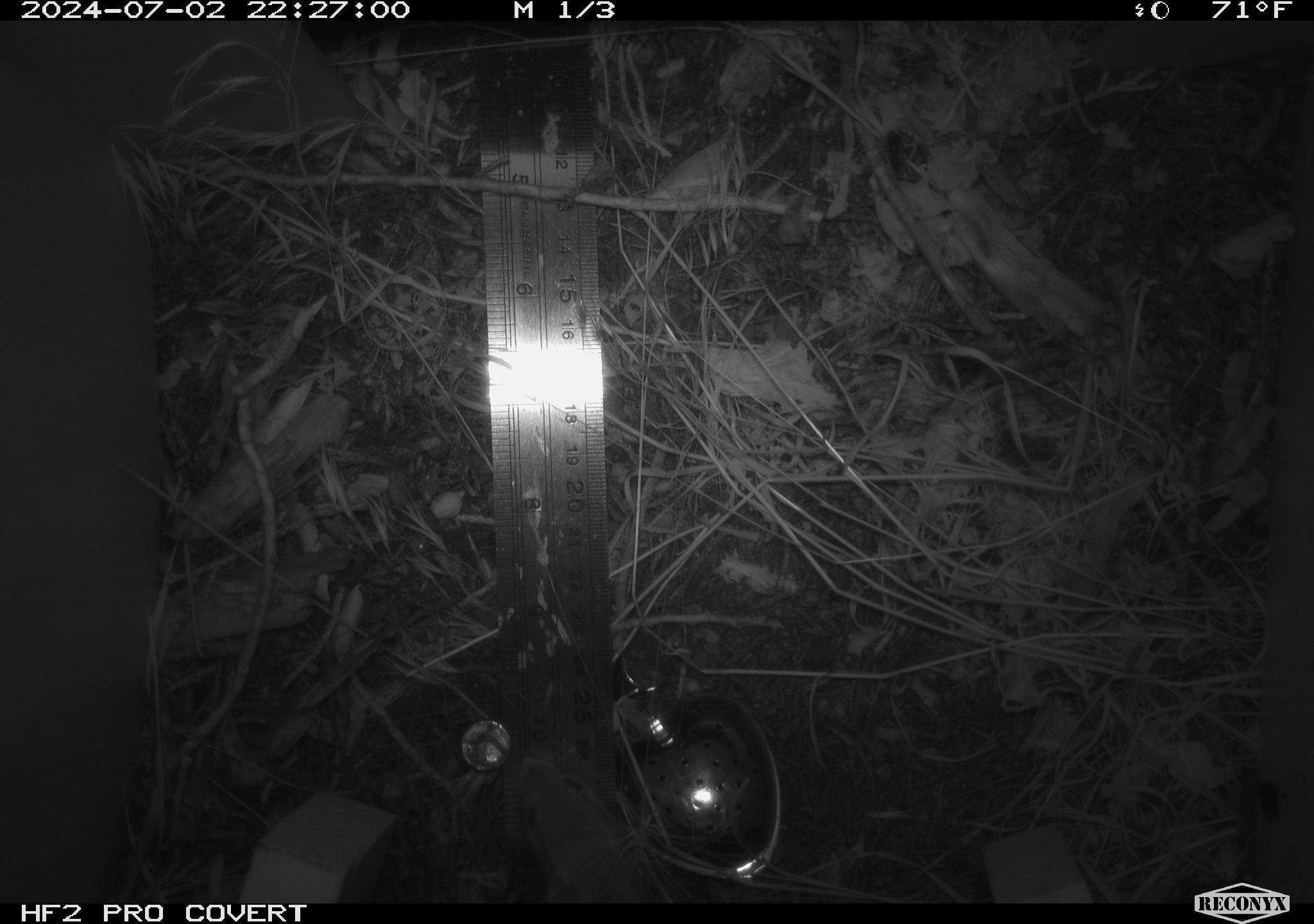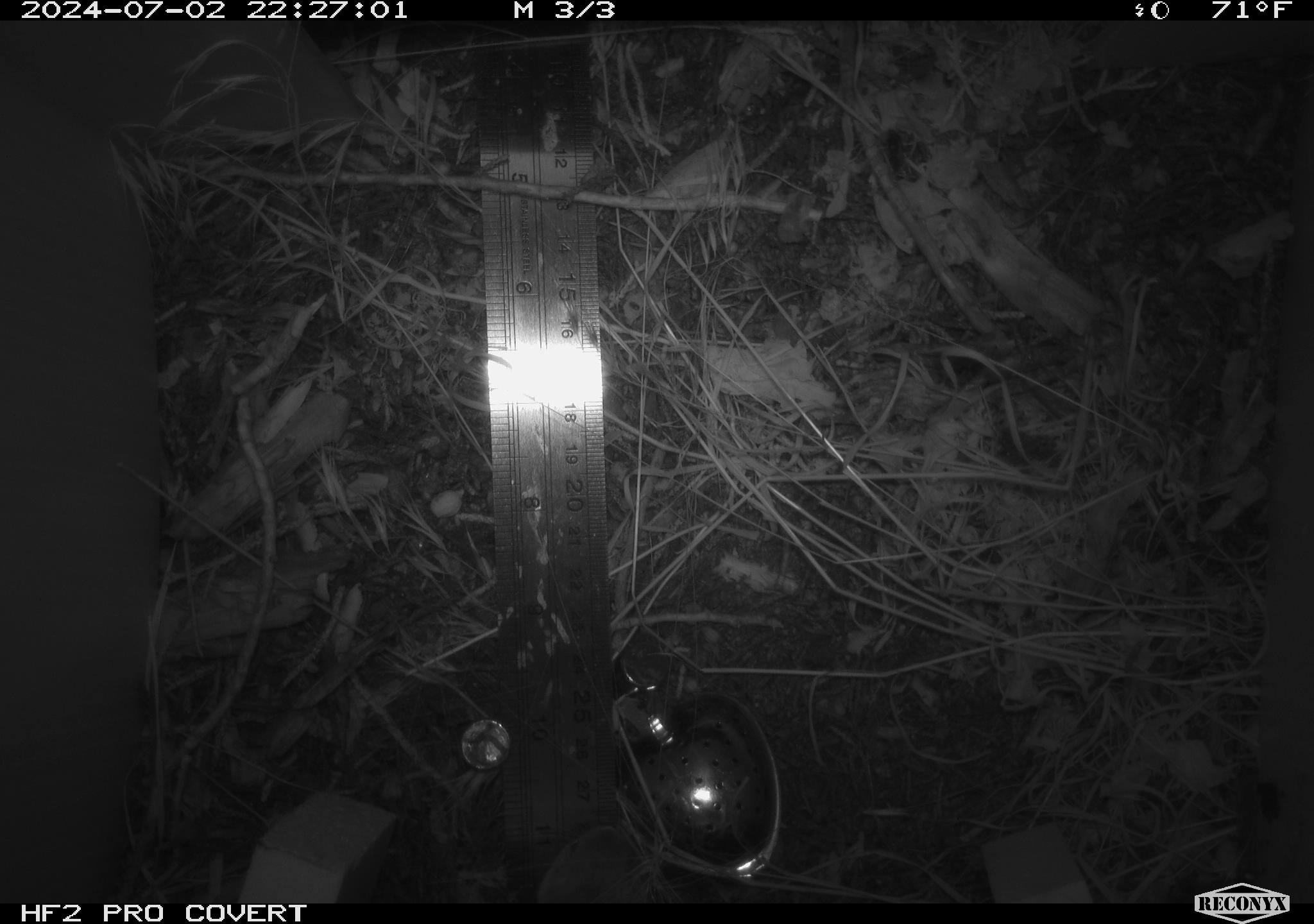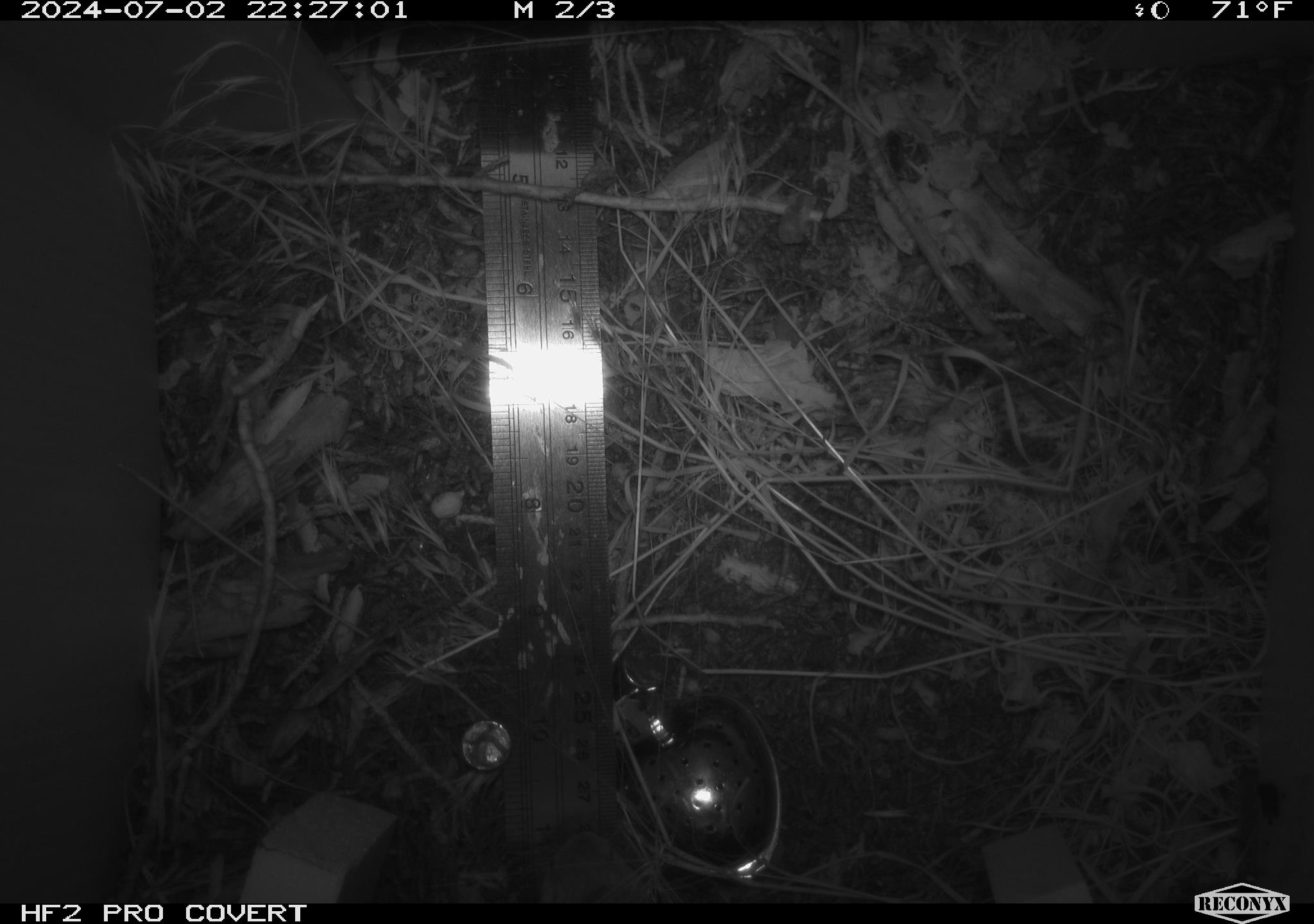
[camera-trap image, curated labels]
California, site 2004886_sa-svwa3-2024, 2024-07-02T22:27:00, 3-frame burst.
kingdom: Animalia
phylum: Arthropoda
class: Insecta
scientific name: Insecta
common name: insect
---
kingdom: Animalia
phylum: Chordata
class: Mammalia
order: Rodentia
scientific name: Rodentia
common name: mouse species